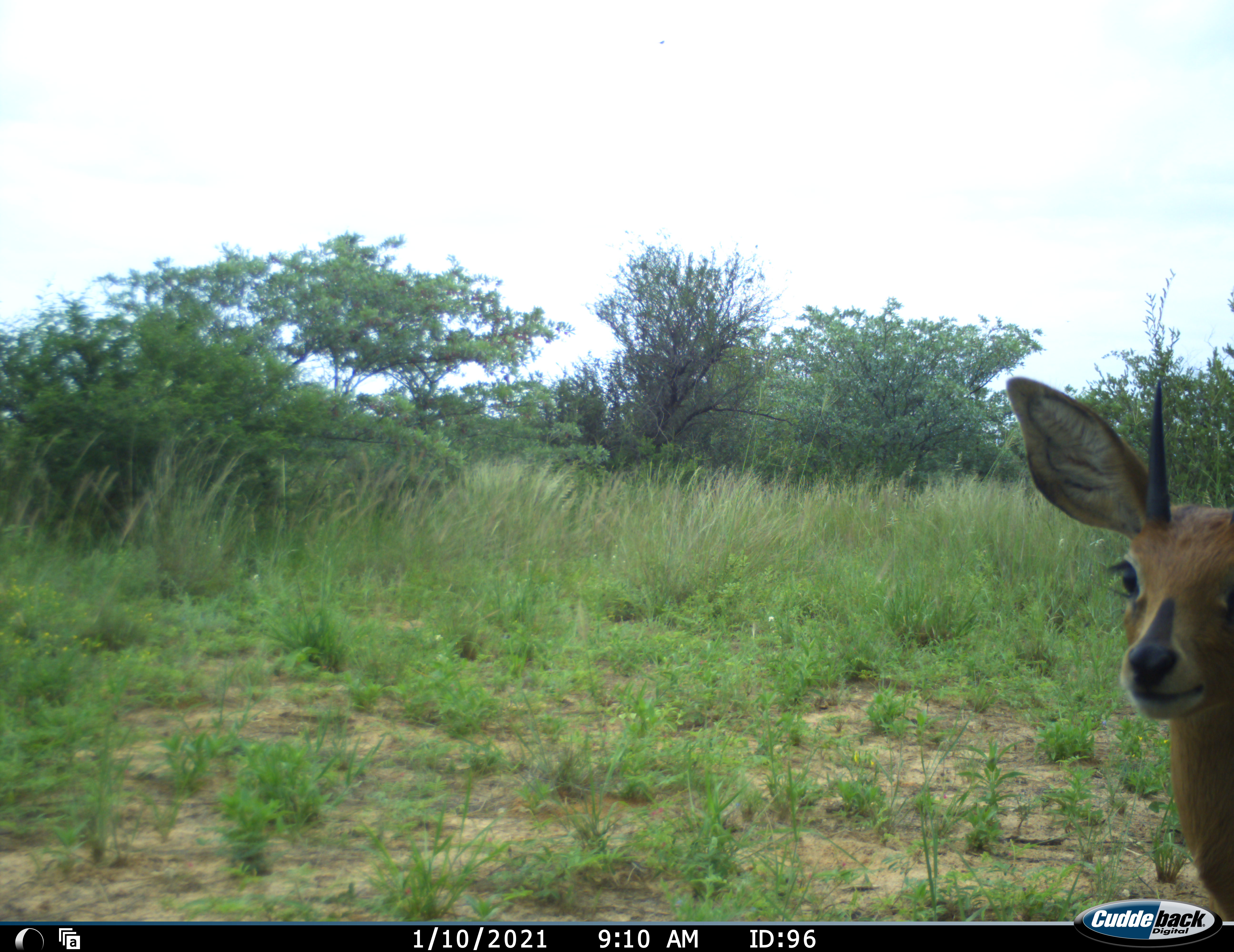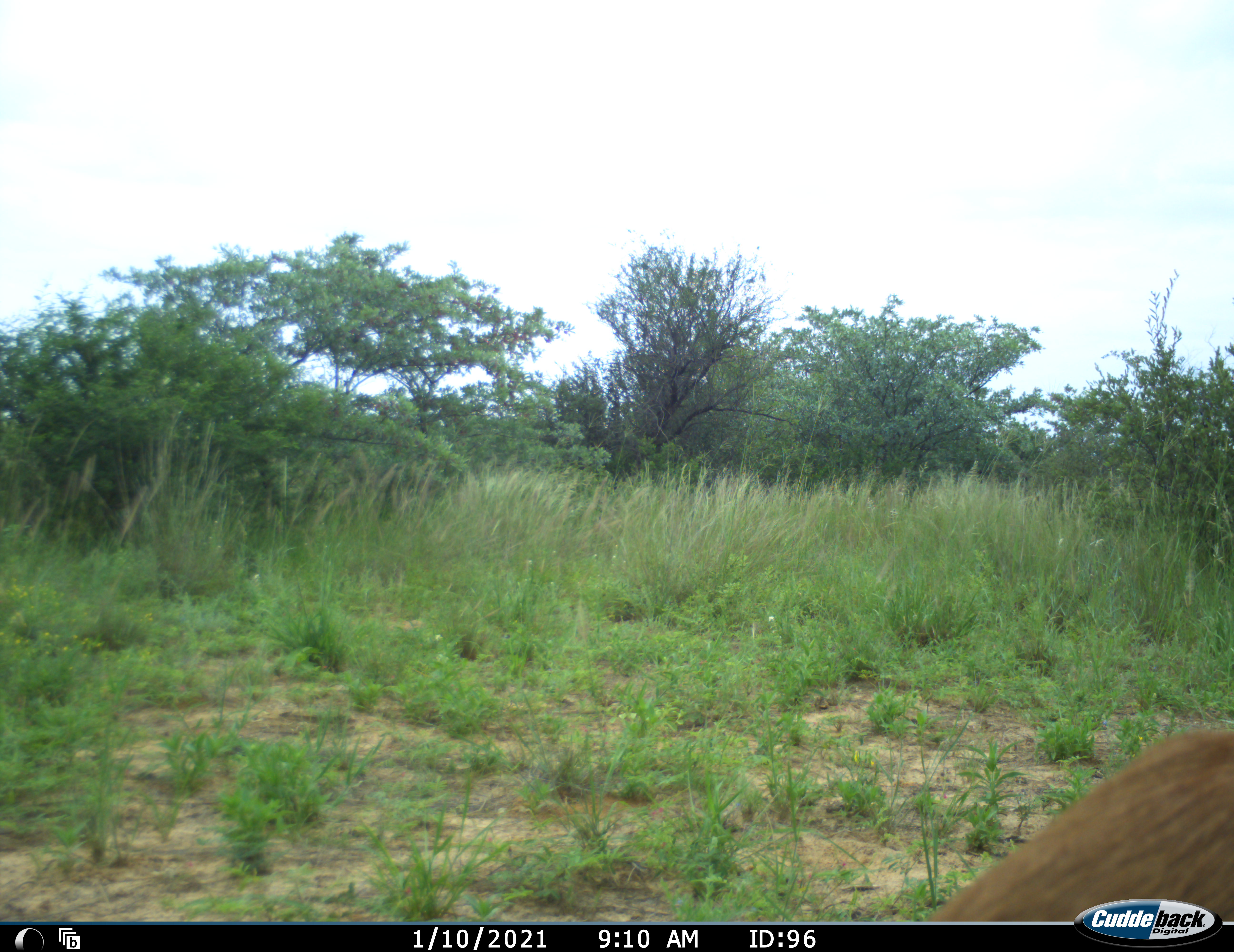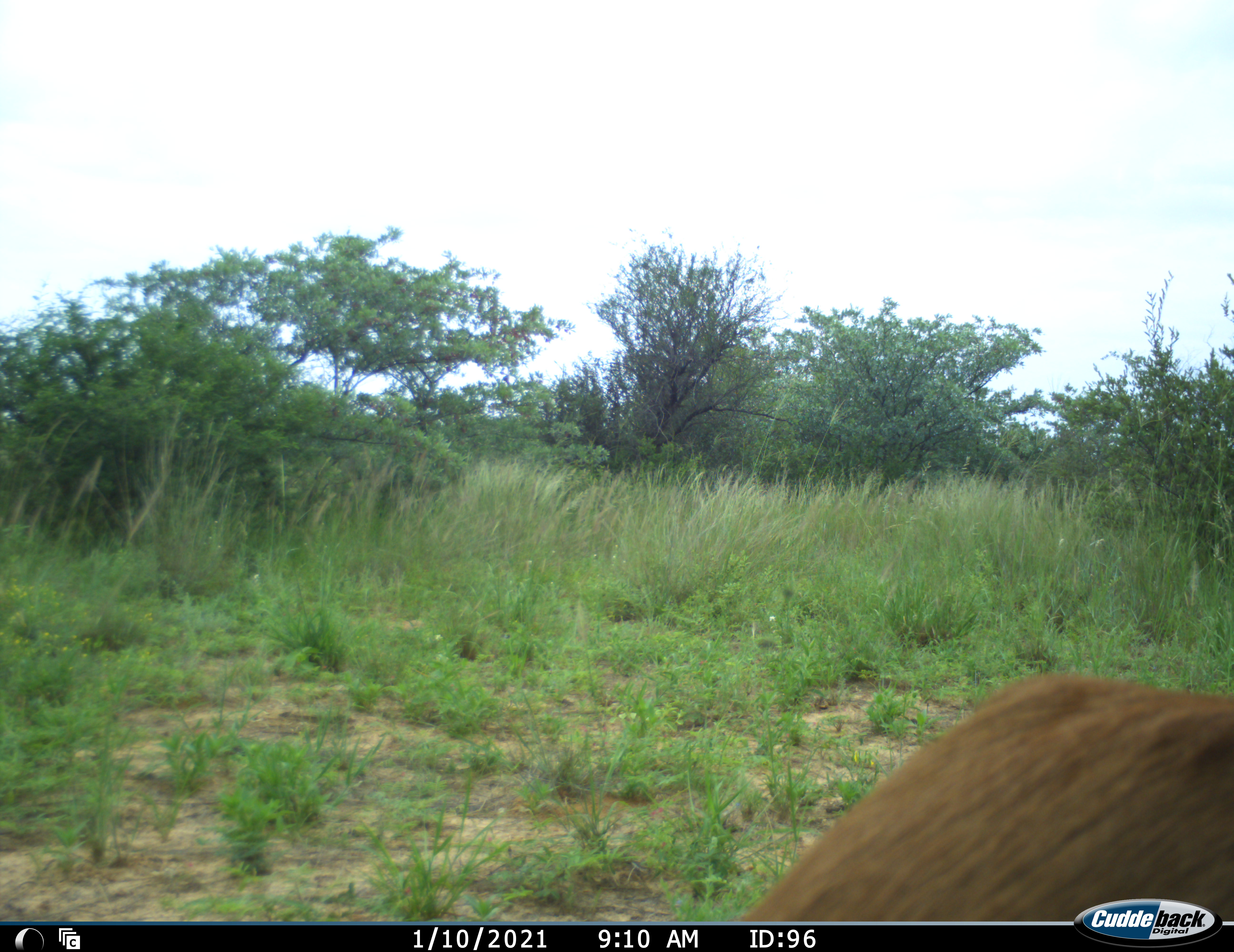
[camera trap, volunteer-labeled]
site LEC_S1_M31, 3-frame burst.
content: unidentified animal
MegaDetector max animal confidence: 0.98